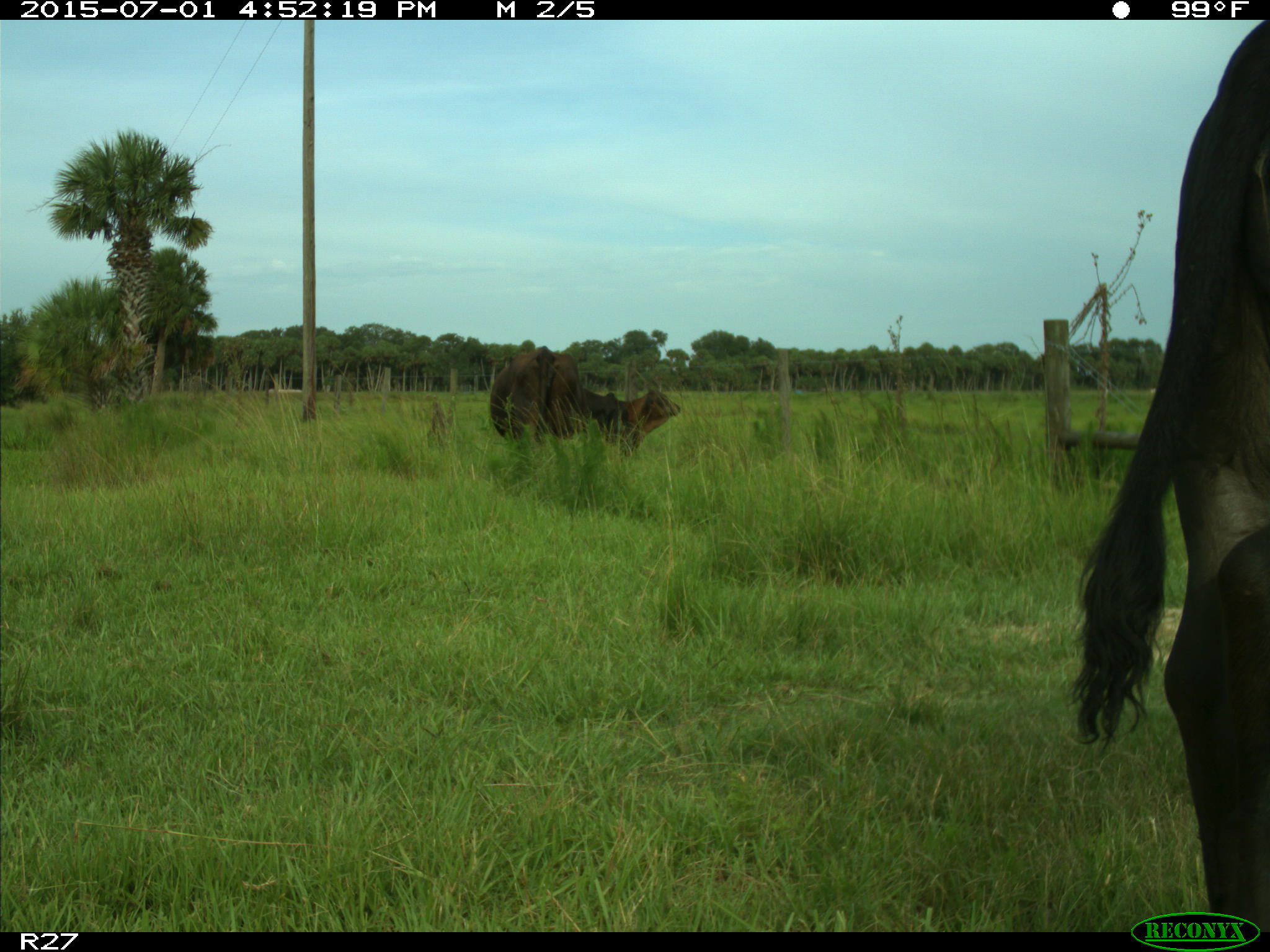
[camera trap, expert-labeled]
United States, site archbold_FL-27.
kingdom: Animalia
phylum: Chordata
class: Mammalia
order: Artiodactyla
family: Bovidae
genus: Bos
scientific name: Bos taurus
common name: domestic cow